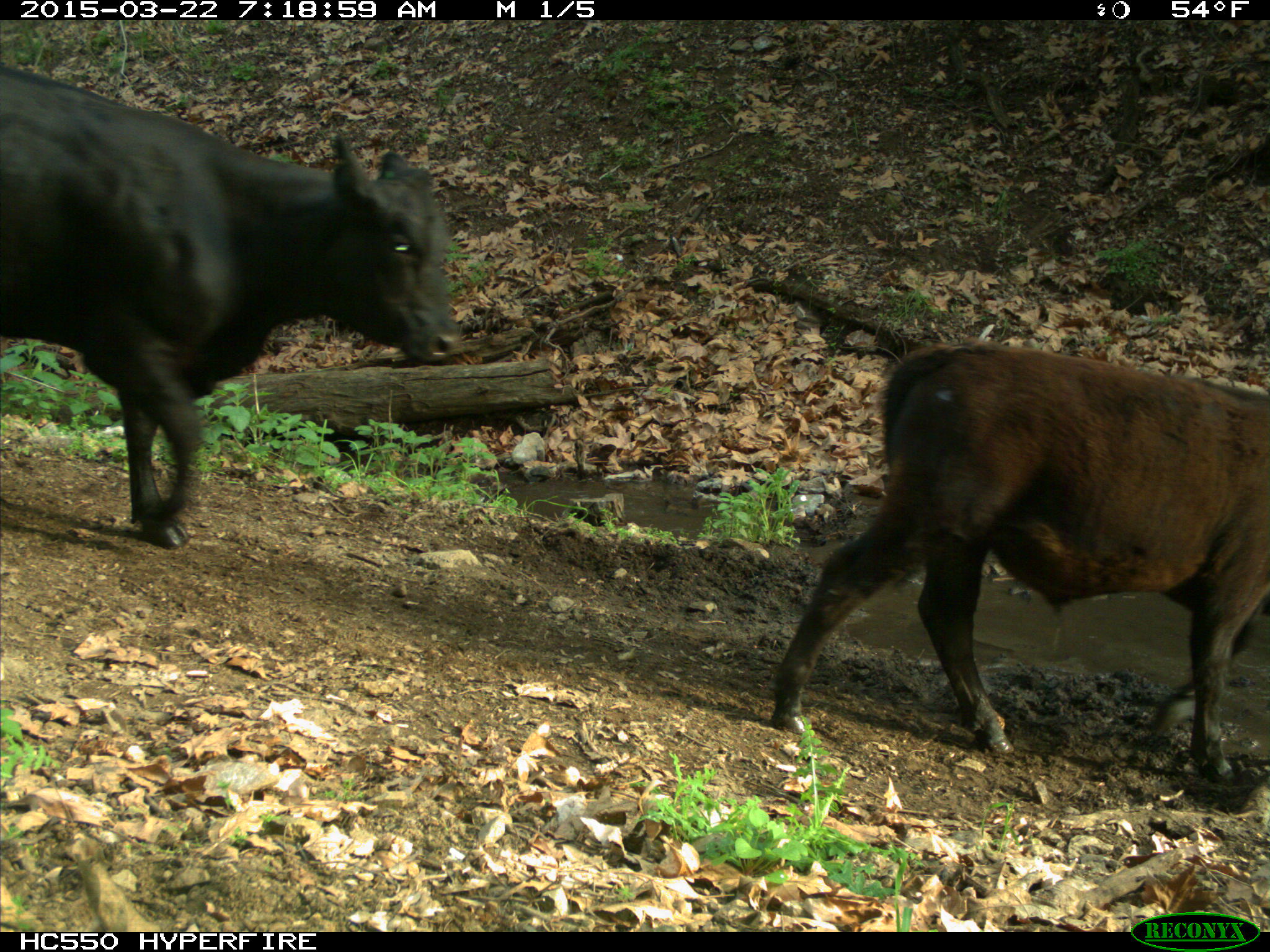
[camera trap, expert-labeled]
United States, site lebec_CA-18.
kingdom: Animalia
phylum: Chordata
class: Mammalia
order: Artiodactyla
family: Bovidae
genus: Bos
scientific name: Bos taurus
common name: domestic cow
Bos taurus (domestic cow).